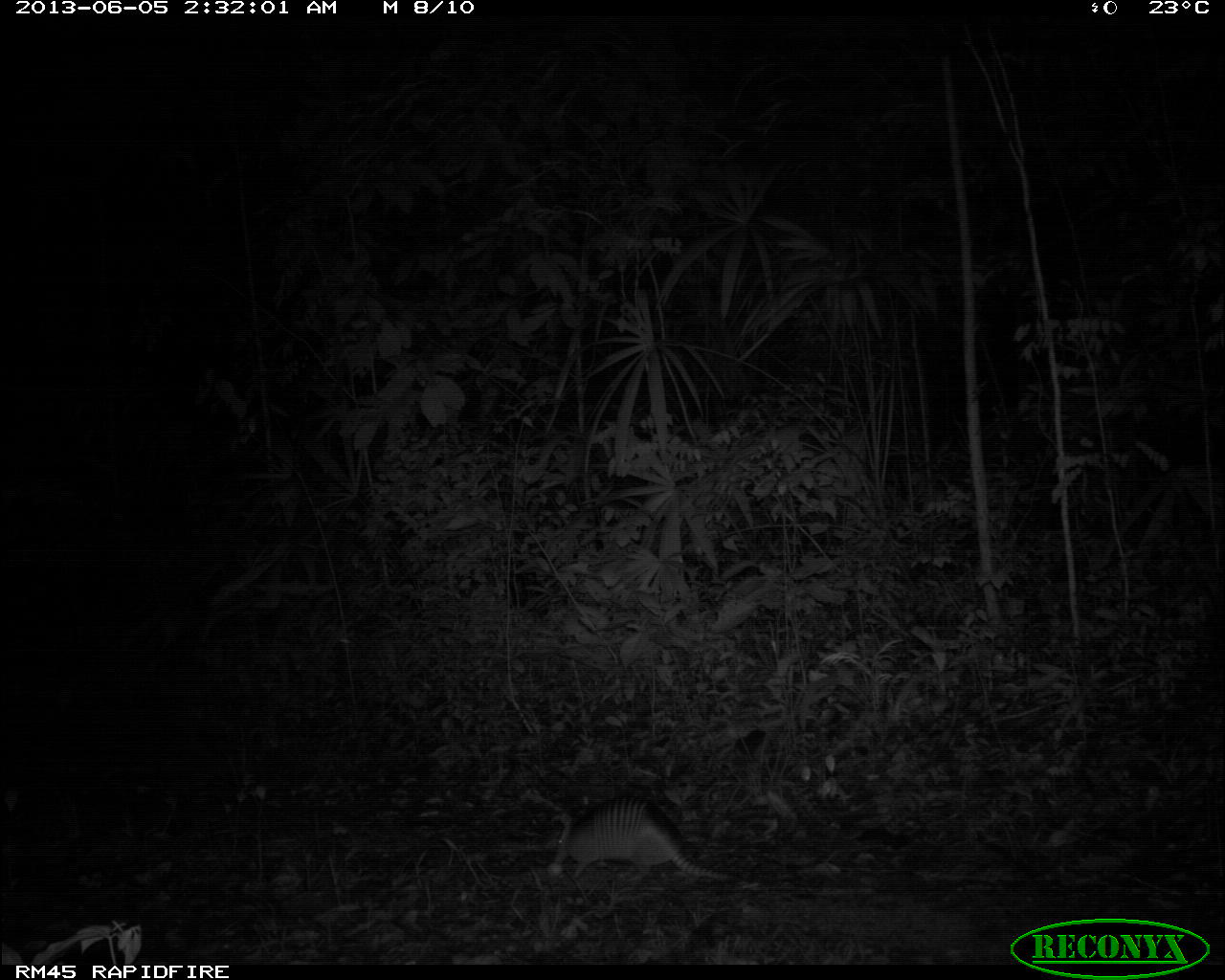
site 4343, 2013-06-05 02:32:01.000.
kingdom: Animalia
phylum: Chordata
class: Mammalia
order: Cingulata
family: Dasypodidae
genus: Dasypus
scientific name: Dasypus novemcinctus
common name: nine-banded armadillo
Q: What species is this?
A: Dasypus novemcinctus (nine-banded armadillo).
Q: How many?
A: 1.